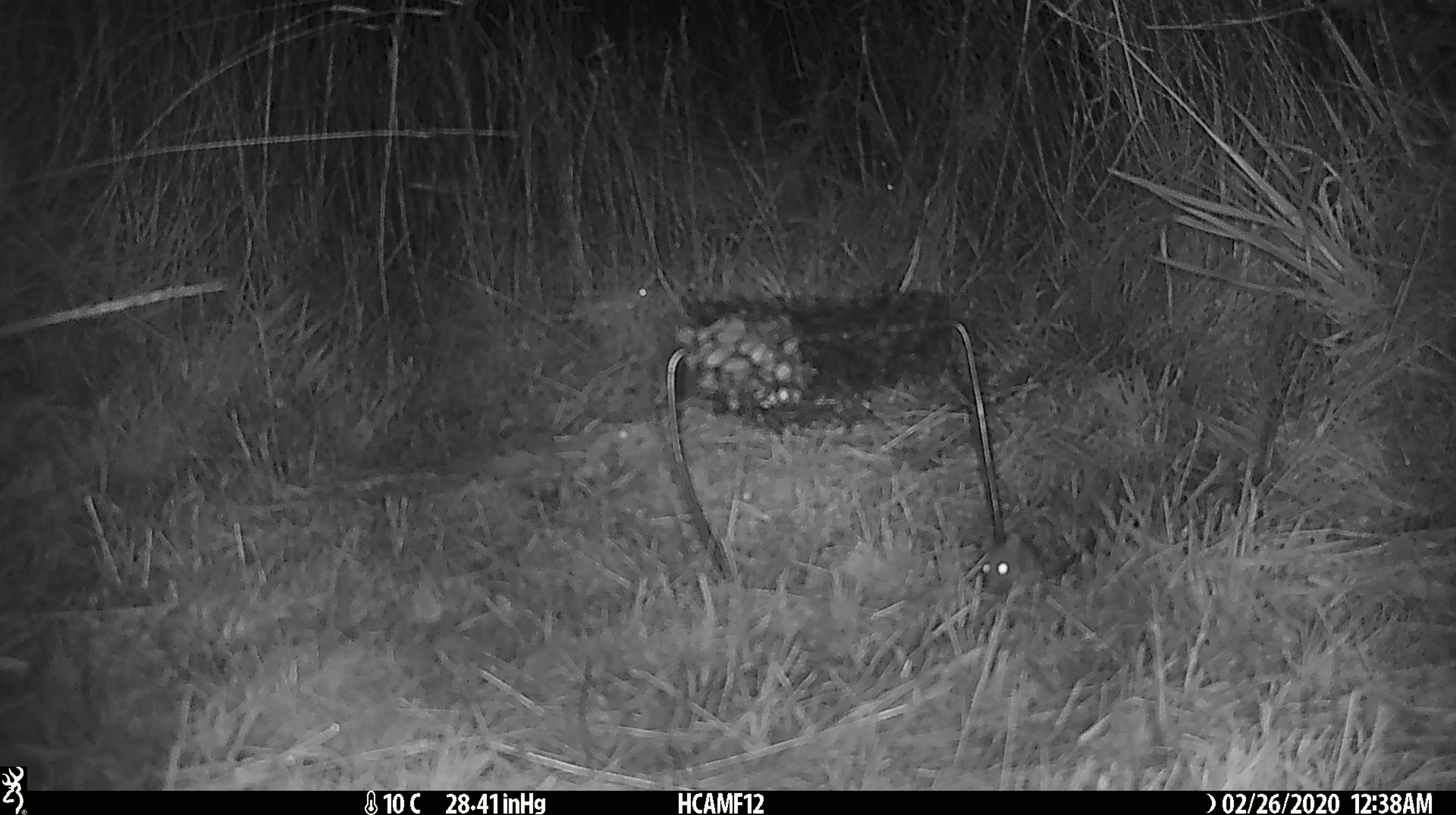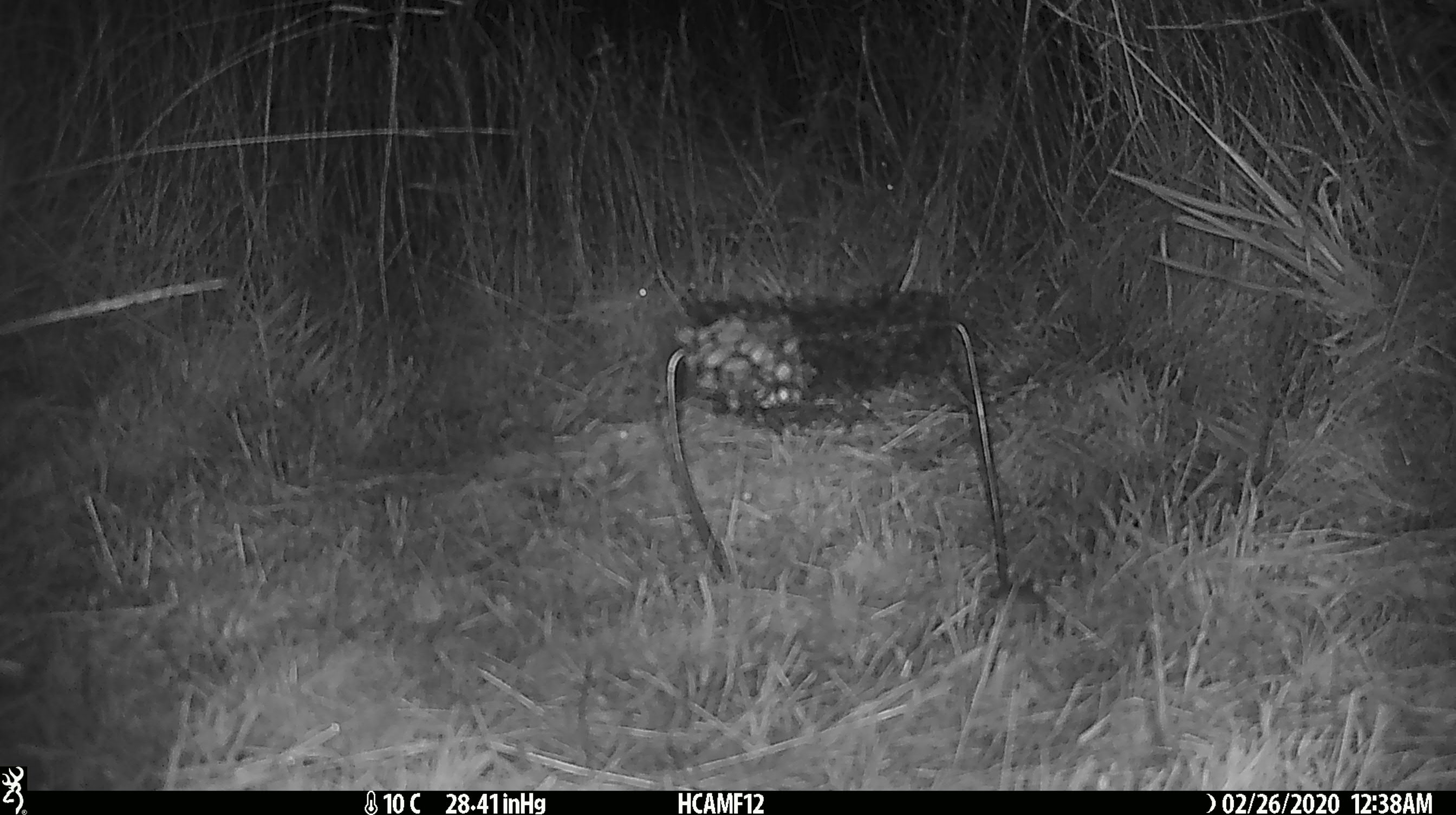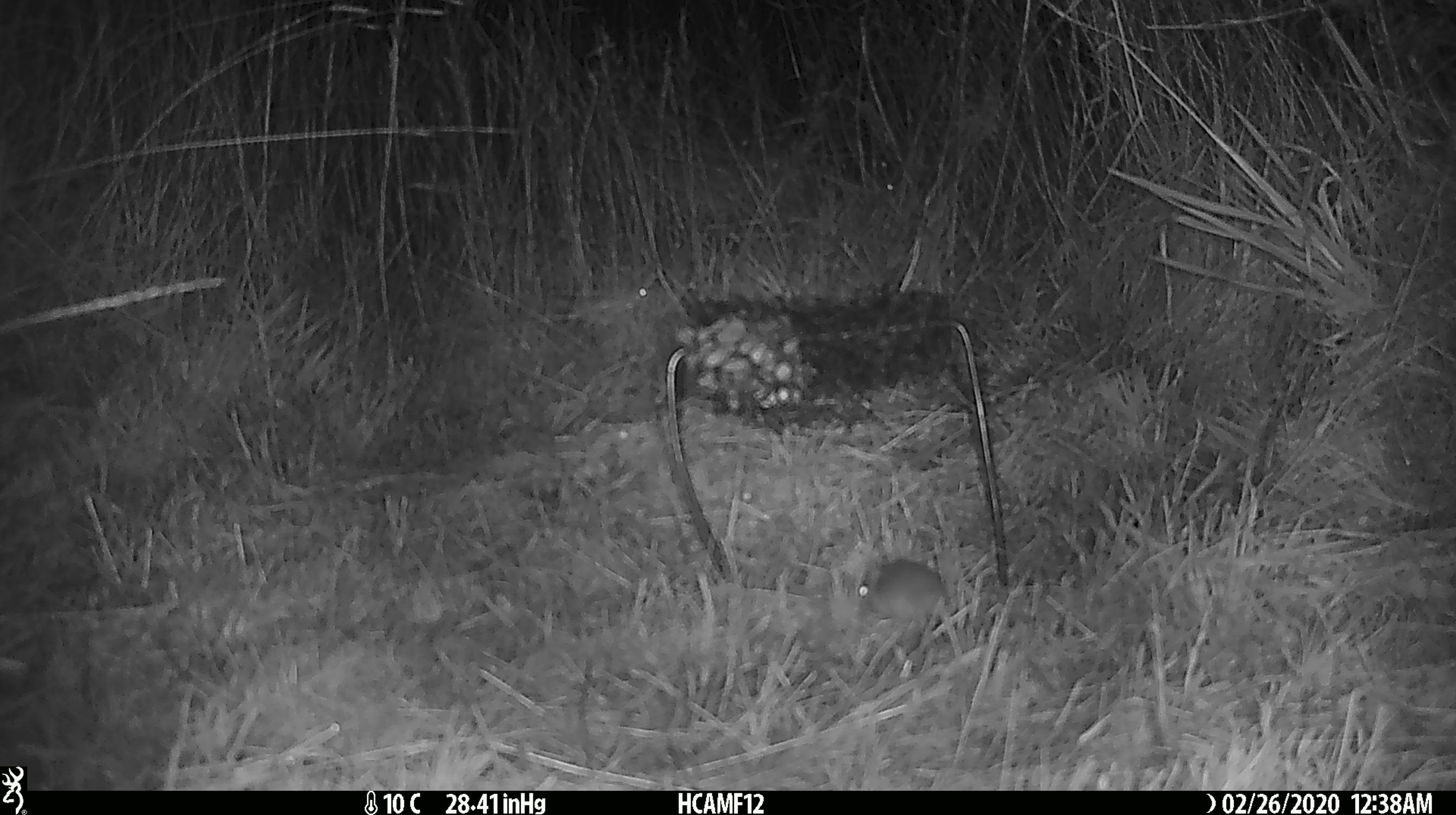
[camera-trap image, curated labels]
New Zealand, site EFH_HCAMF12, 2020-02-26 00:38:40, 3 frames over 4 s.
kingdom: Animalia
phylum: Chordata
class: Mammalia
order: Rodentia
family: Muridae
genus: Mus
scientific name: Mus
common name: mouse